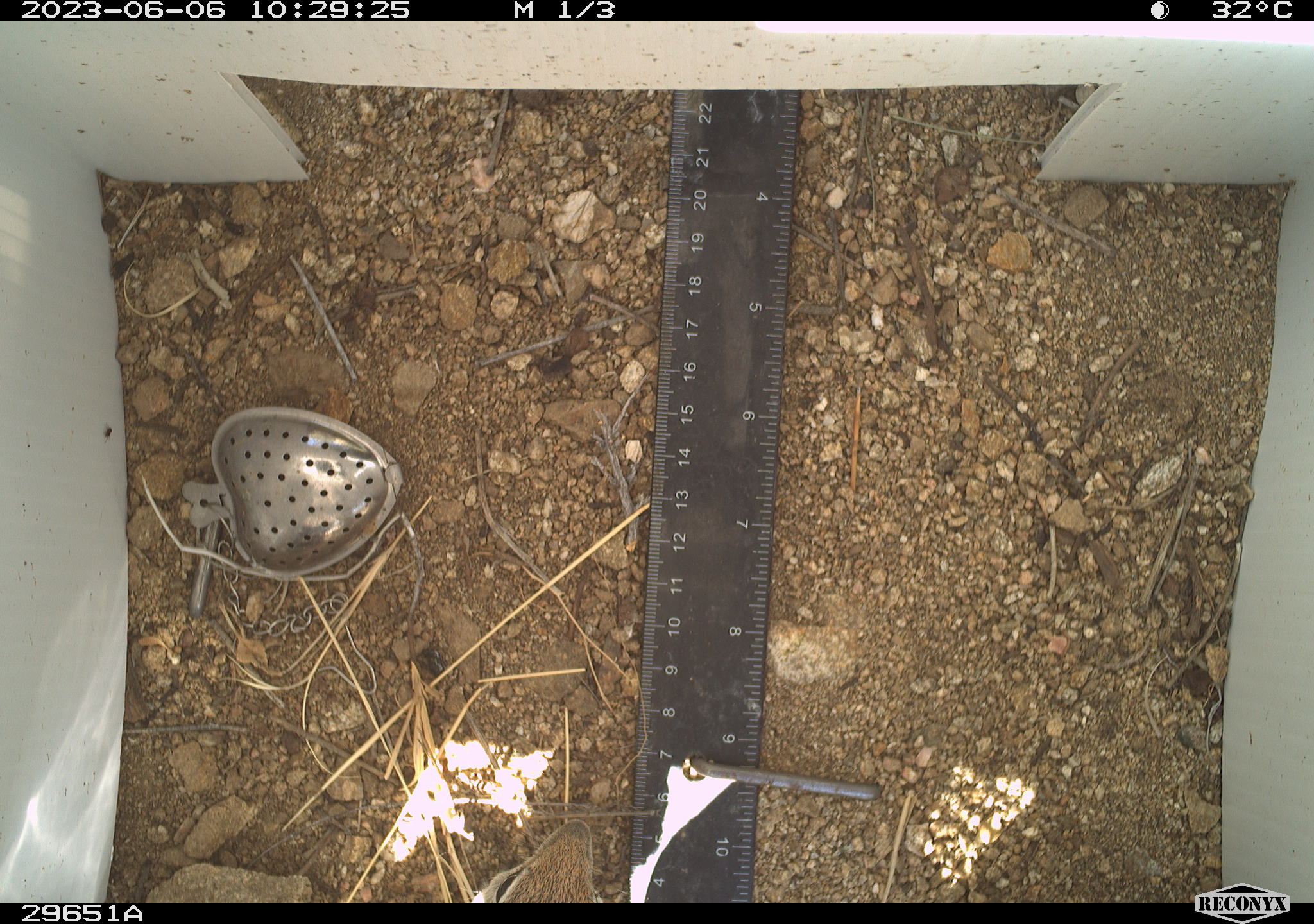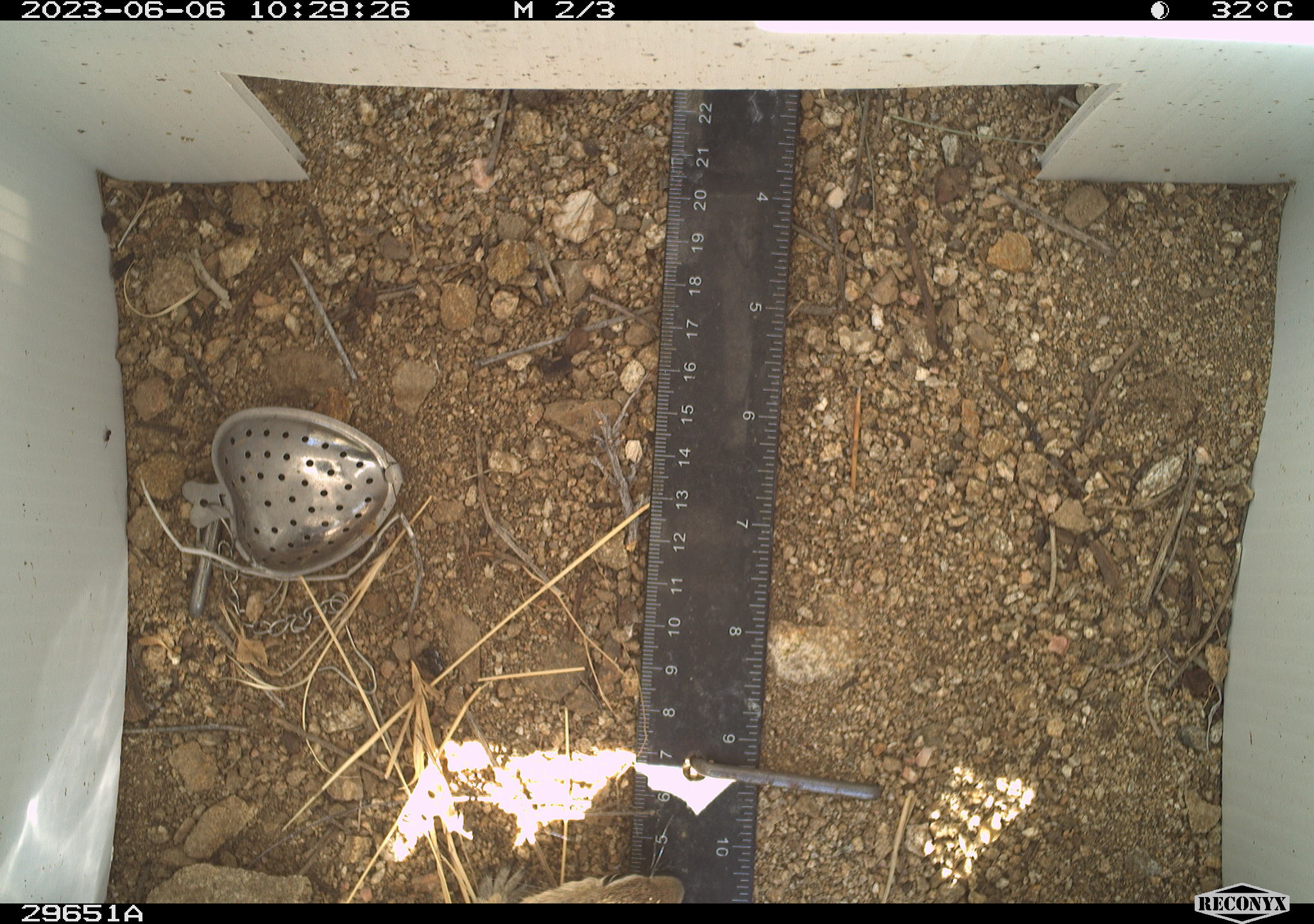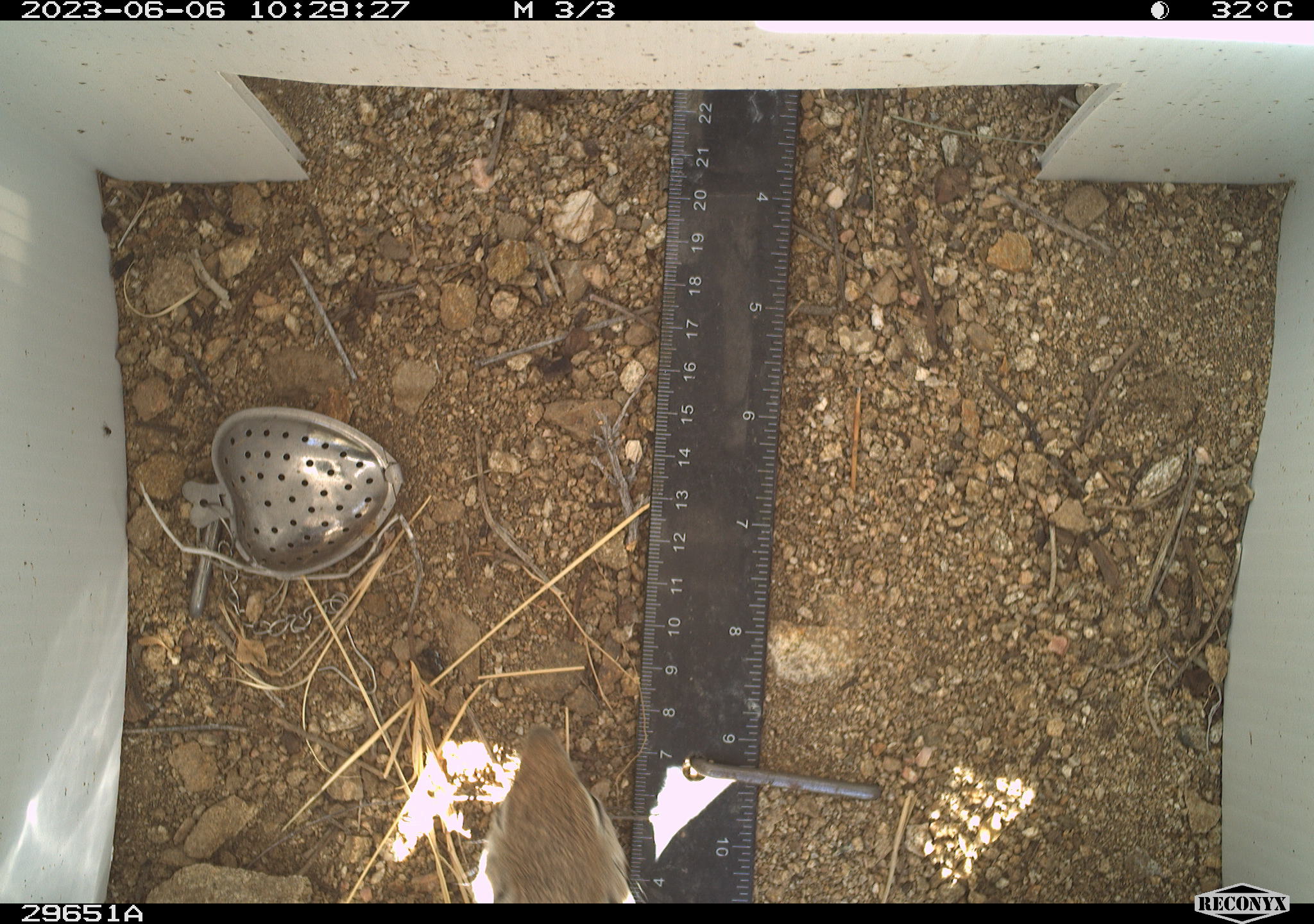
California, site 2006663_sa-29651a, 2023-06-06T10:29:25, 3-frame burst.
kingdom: Animalia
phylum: Chordata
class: Reptilia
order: Squamata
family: Phrynosomatidae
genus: Sceloporus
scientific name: Sceloporus uniformis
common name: yellow-backed spiny lizard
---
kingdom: Animalia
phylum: Chordata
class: Mammalia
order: Rodentia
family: Sciuridae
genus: Ammospermophilus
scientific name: Ammospermophilus leucurus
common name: white-tailed antelope squirrel